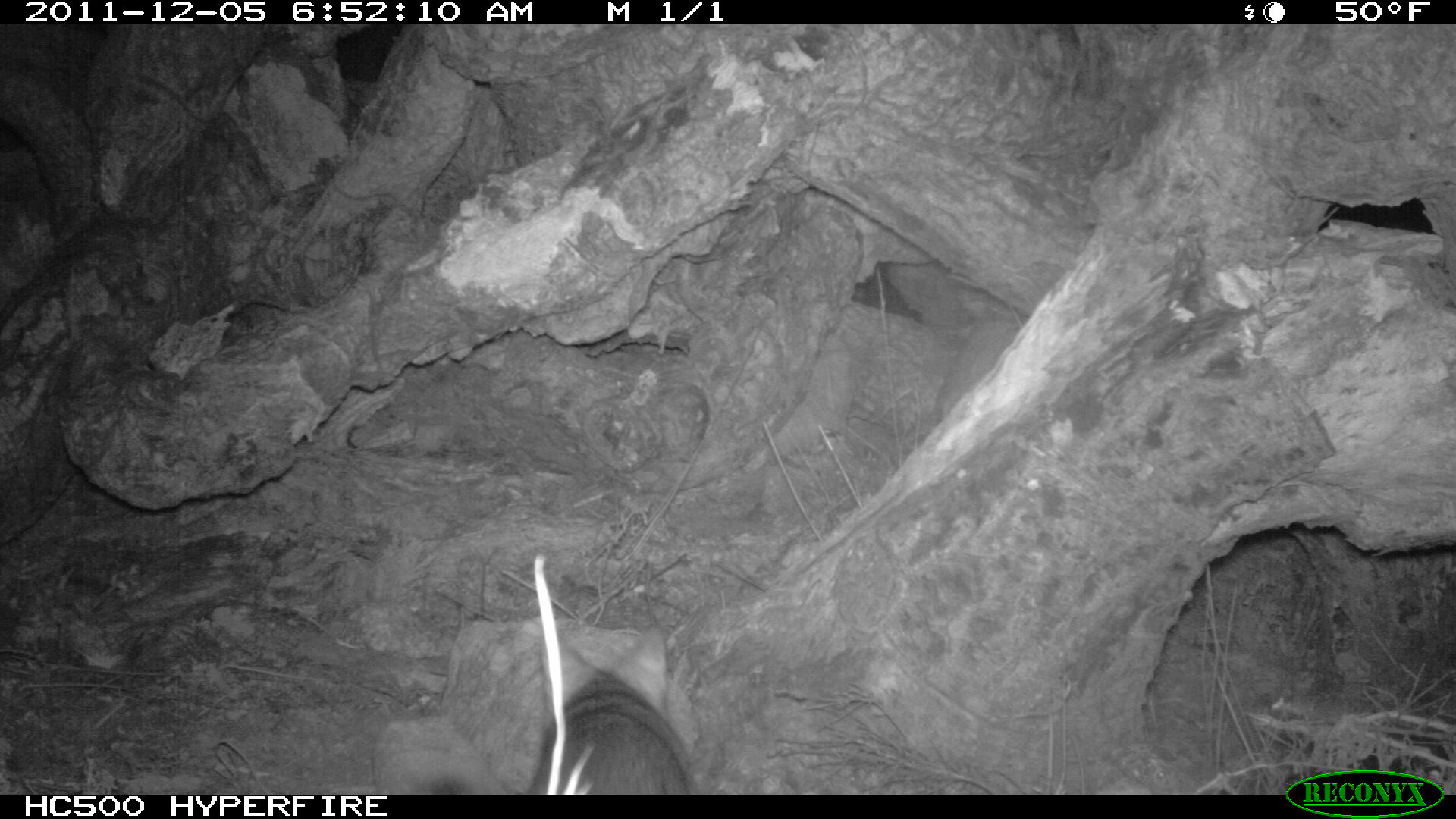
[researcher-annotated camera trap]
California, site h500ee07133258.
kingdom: Animalia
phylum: Chordata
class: Mammalia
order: Carnivora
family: Canidae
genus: Urocyon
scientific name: Urocyon littoralis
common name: island fox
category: fox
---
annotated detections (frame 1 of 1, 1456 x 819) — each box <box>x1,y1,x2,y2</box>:
fox: <box>526,626,694,795</box>